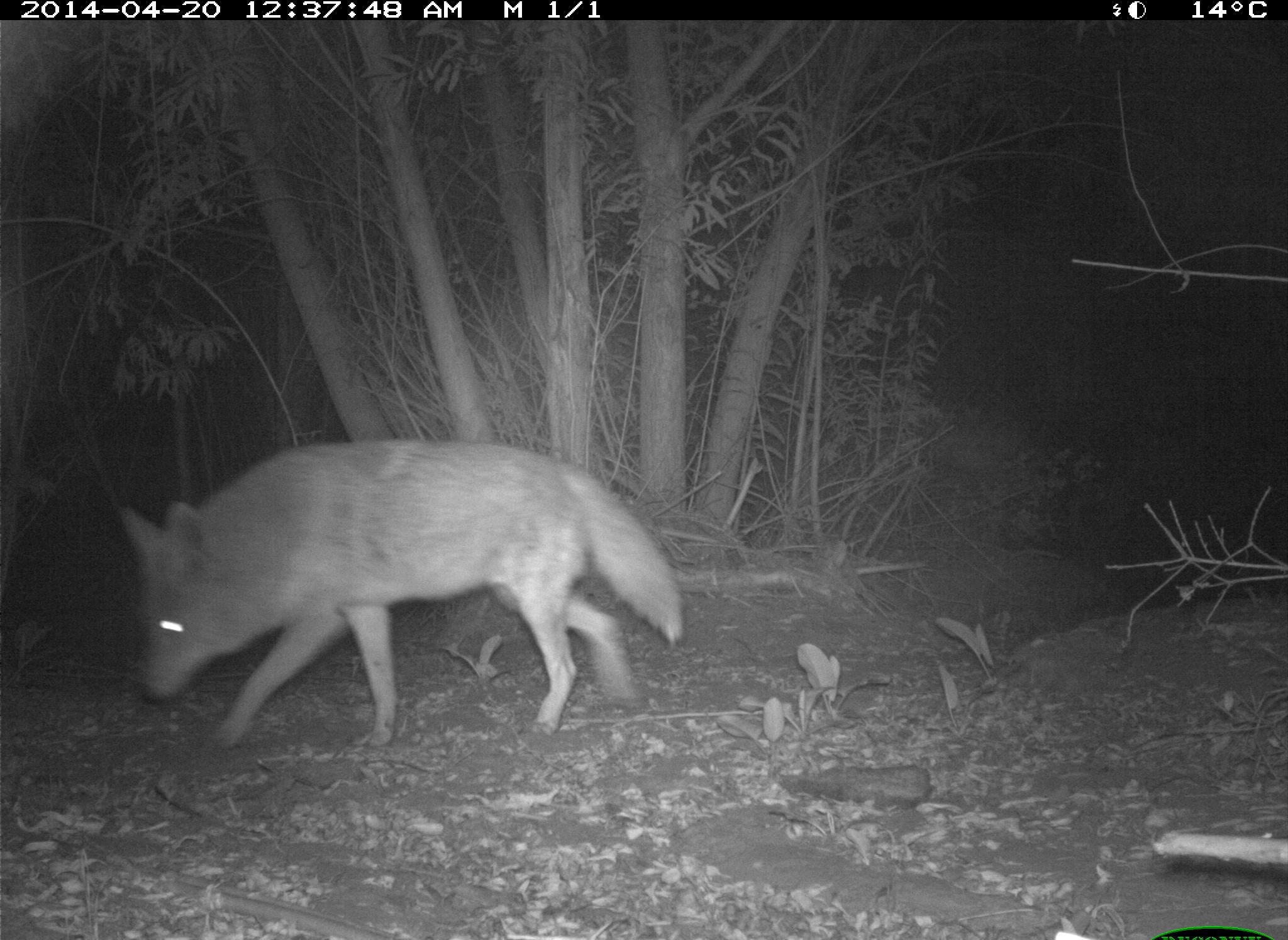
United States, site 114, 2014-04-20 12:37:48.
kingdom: Animalia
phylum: Chordata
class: Mammalia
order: Carnivora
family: Canidae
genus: Canis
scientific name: Canis latrans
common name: coyote